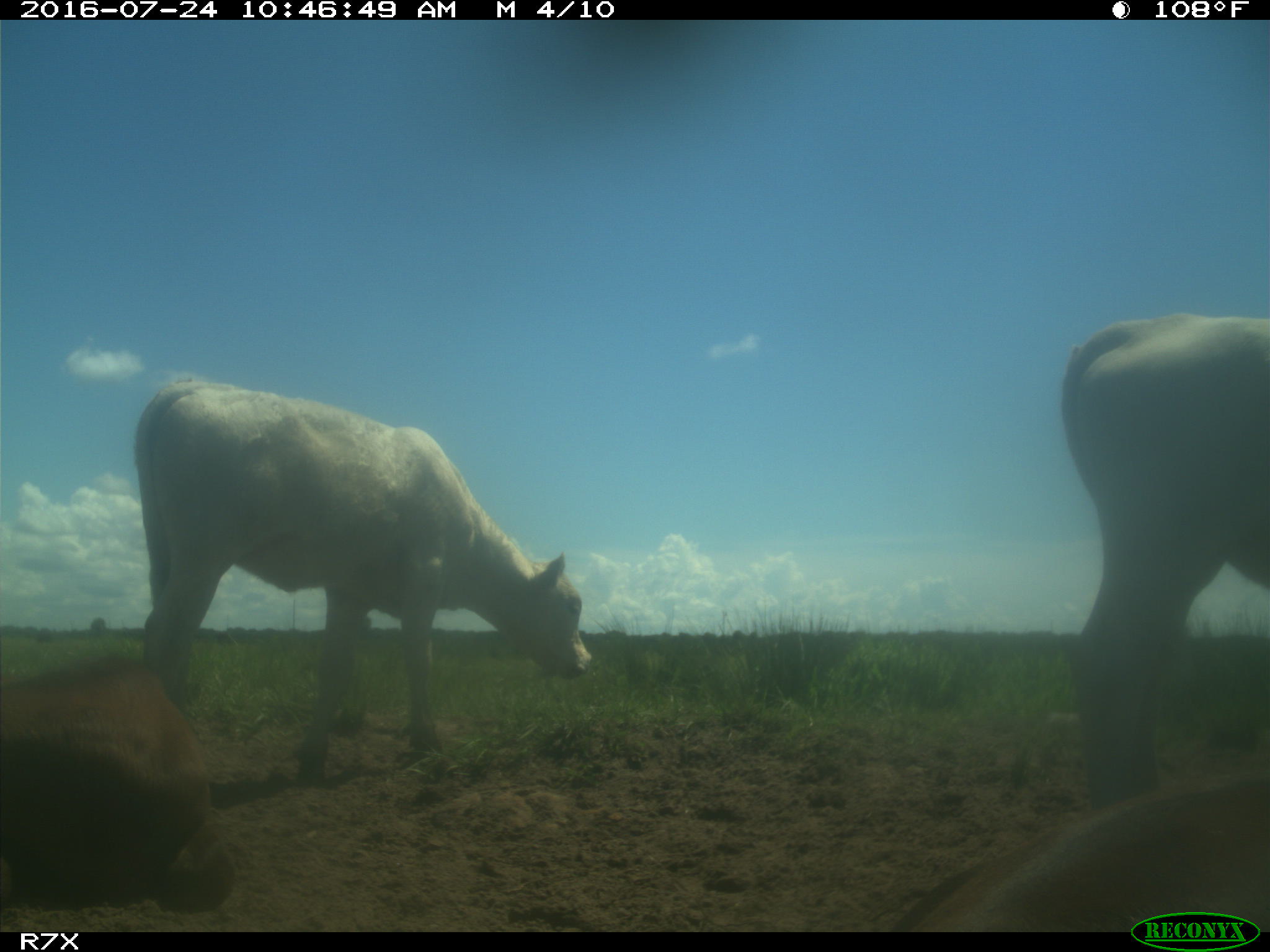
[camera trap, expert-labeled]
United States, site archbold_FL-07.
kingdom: Animalia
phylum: Chordata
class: Mammalia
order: Artiodactyla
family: Bovidae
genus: Bos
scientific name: Bos taurus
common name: domestic cow